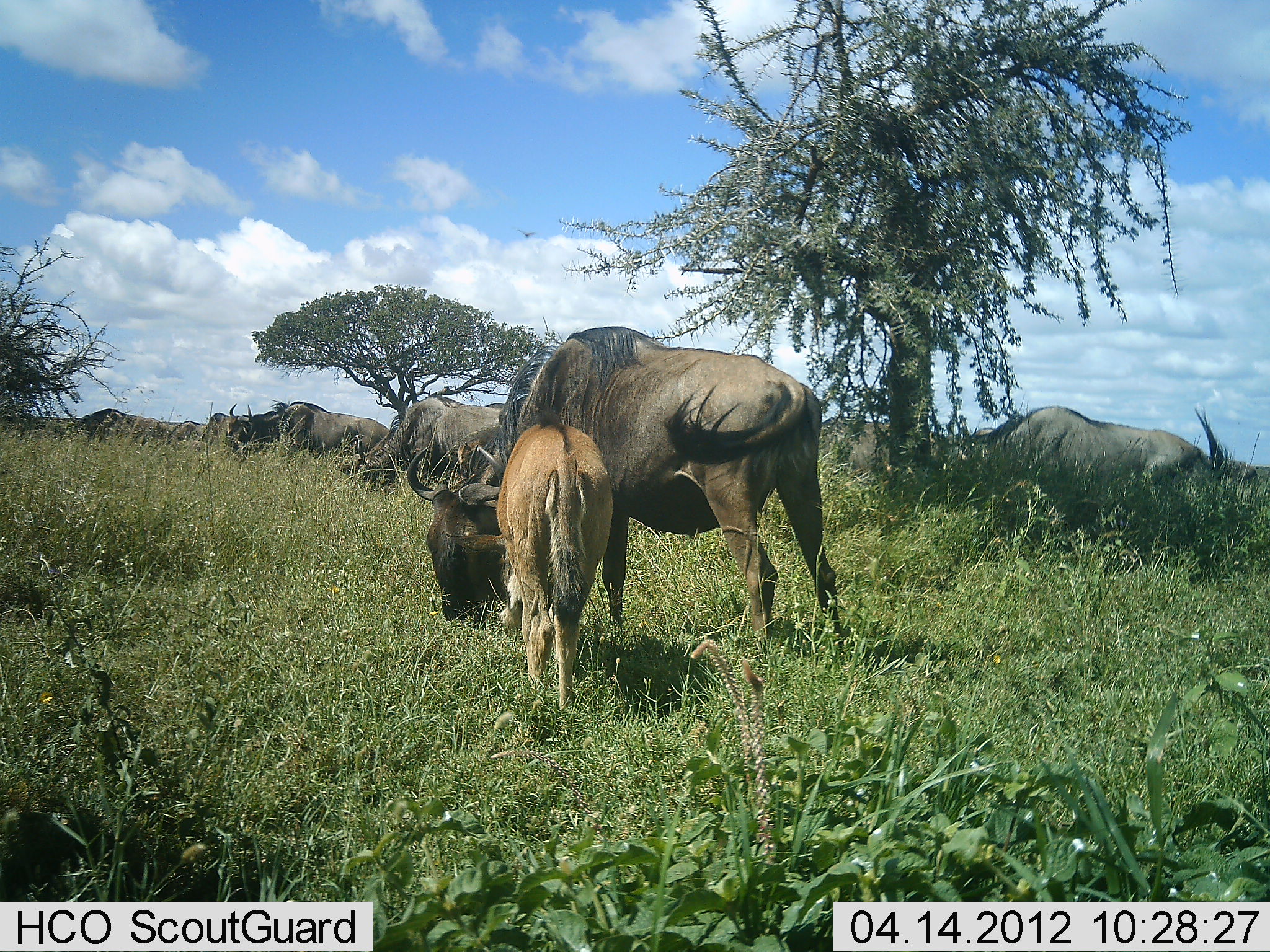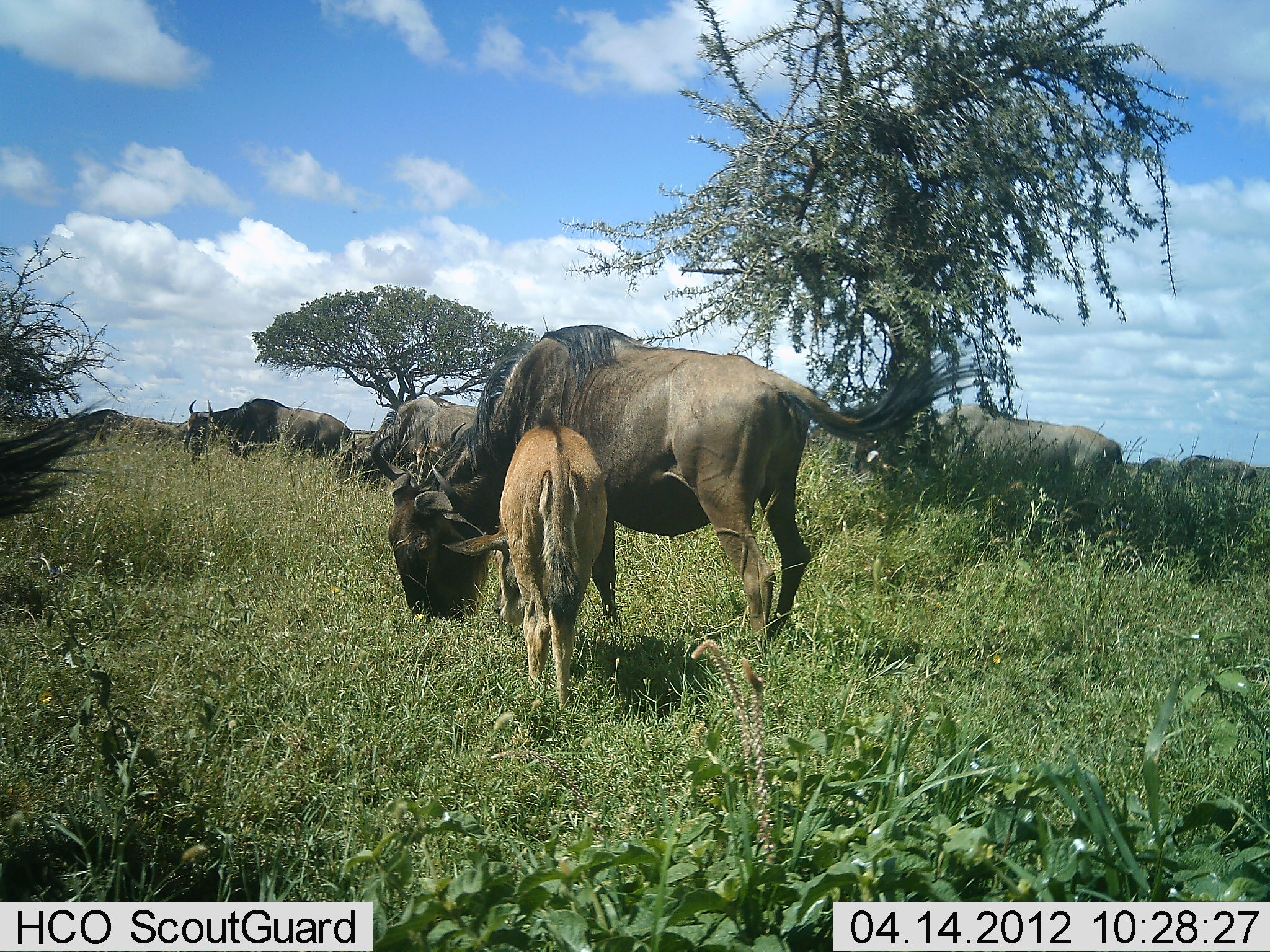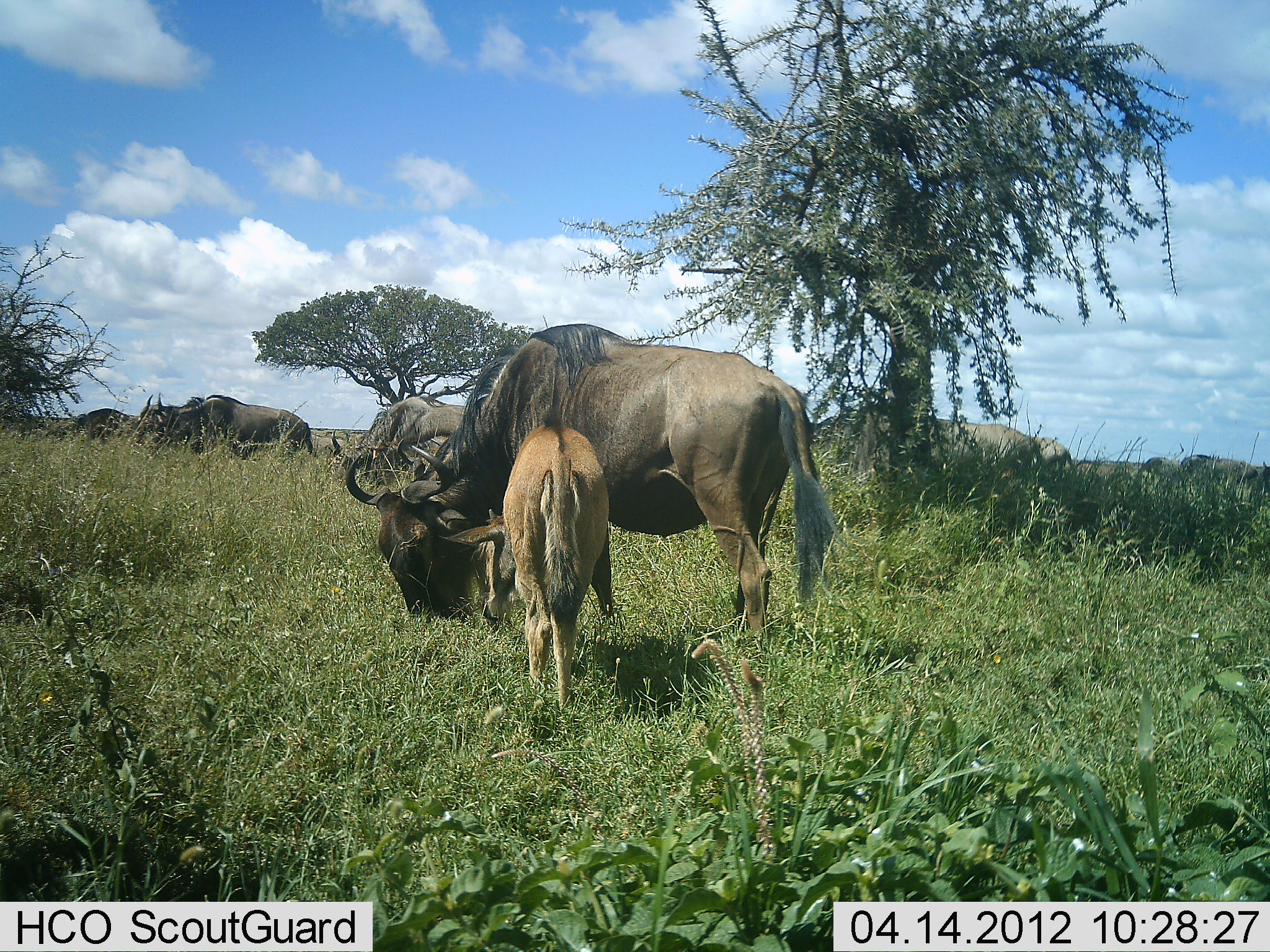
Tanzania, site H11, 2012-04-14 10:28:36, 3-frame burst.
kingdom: Animalia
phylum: Chordata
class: Mammalia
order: Artiodactyla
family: Bovidae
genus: Connochaetes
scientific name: Connochaetes taurinus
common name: blue wildebeest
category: wildebeest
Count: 8.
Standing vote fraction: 47%.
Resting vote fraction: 7%.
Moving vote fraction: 47%.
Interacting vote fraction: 13%.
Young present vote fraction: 87%.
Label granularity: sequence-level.